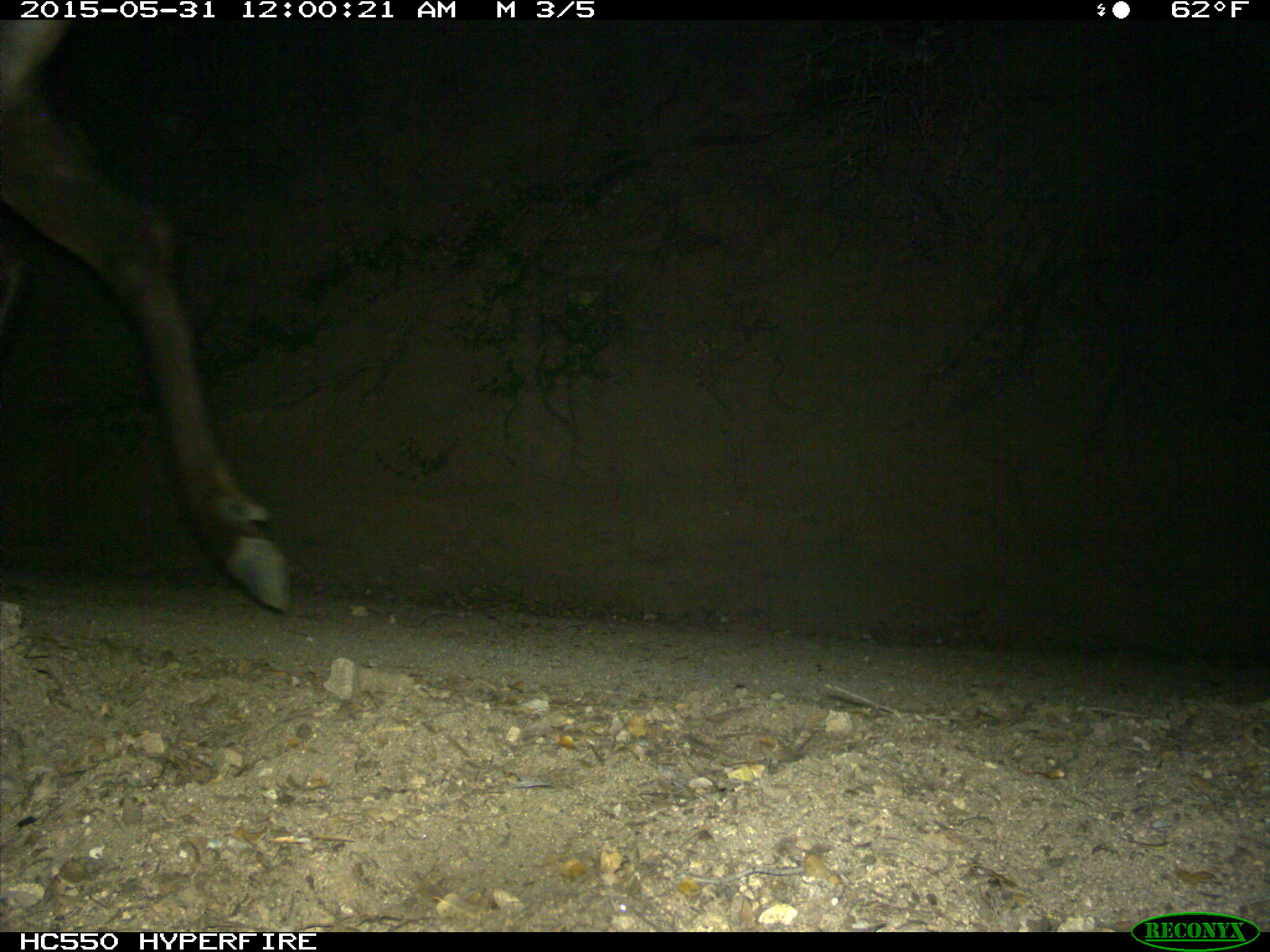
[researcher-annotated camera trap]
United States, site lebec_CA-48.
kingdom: Animalia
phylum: Chordata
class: Mammalia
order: Artiodactyla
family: Cervidae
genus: Cervus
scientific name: Cervus canadensis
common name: elk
Cervus canadensis (elk).